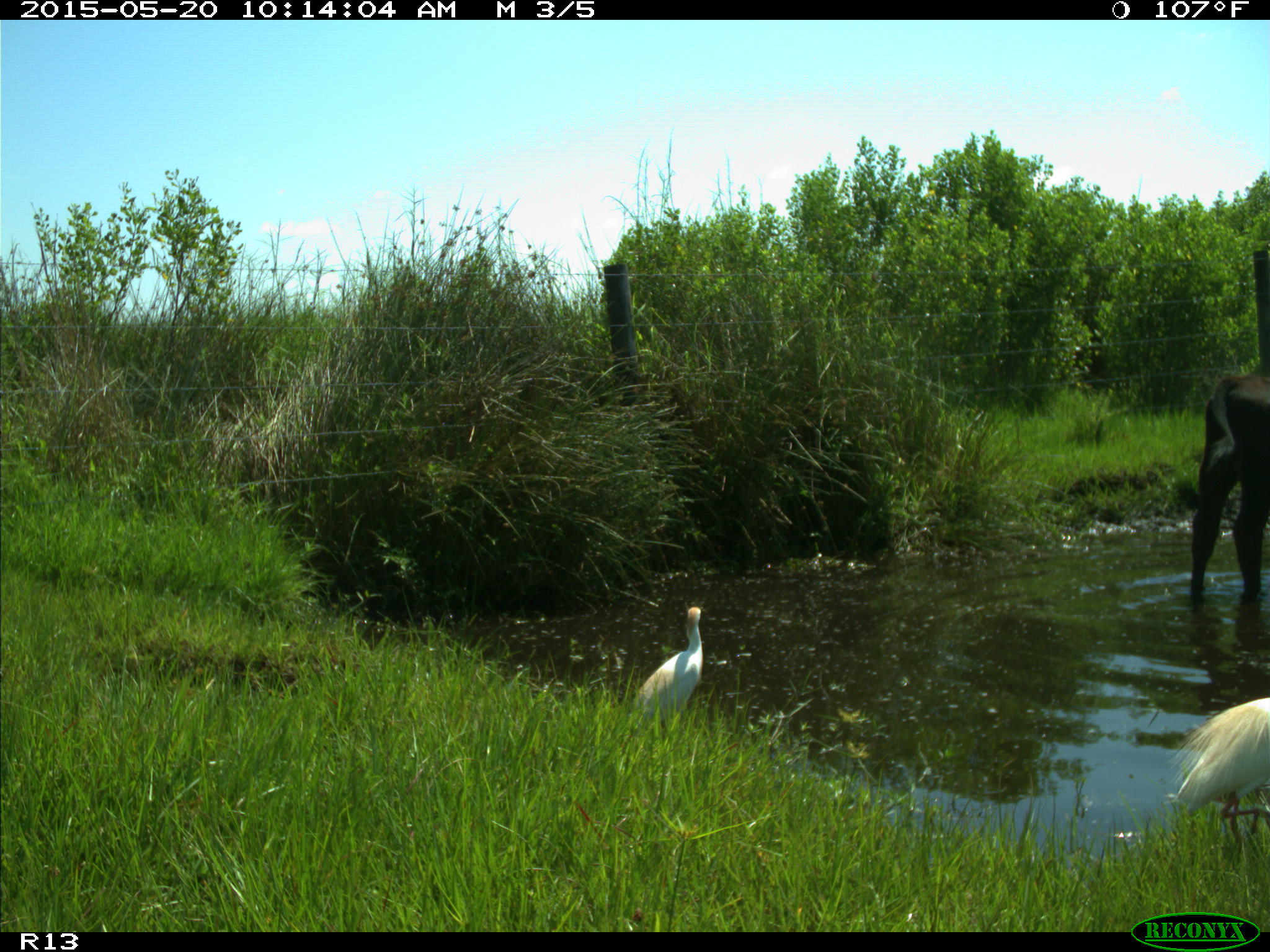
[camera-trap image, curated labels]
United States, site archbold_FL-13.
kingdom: Animalia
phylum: Chordata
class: Mammalia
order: Artiodactyla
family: Bovidae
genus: Bos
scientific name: Bos taurus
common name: domestic cow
Bos taurus (domestic cow).